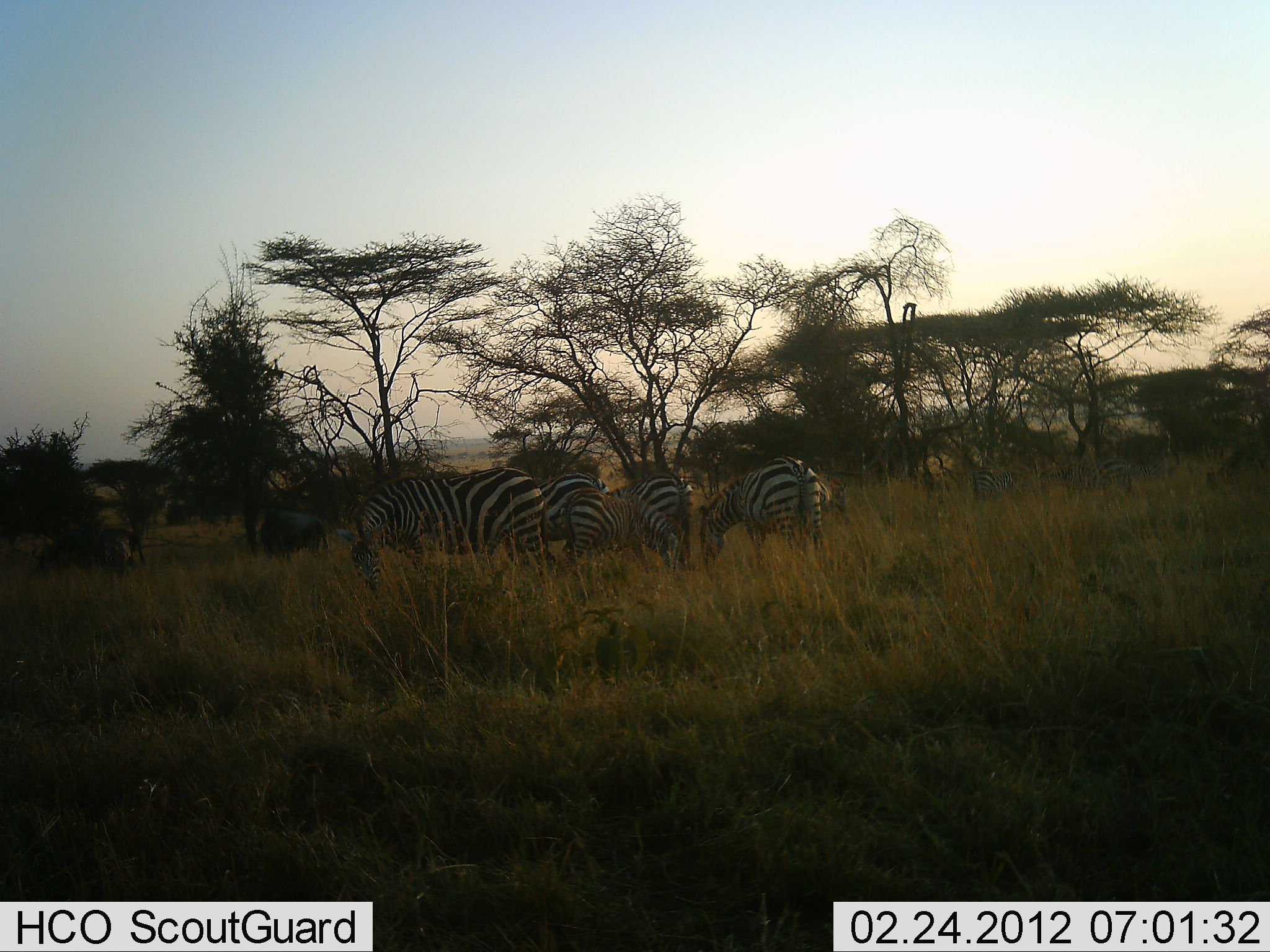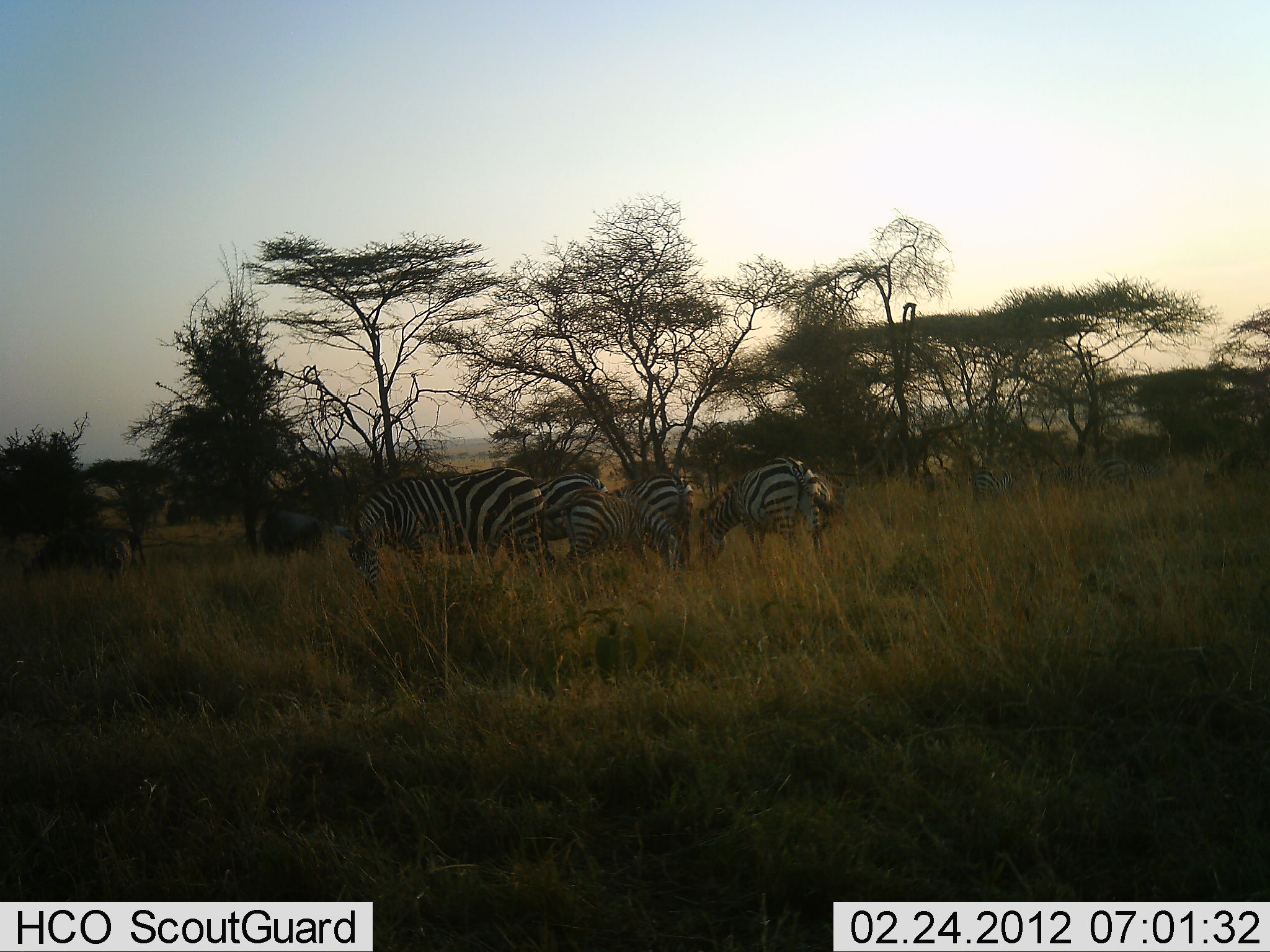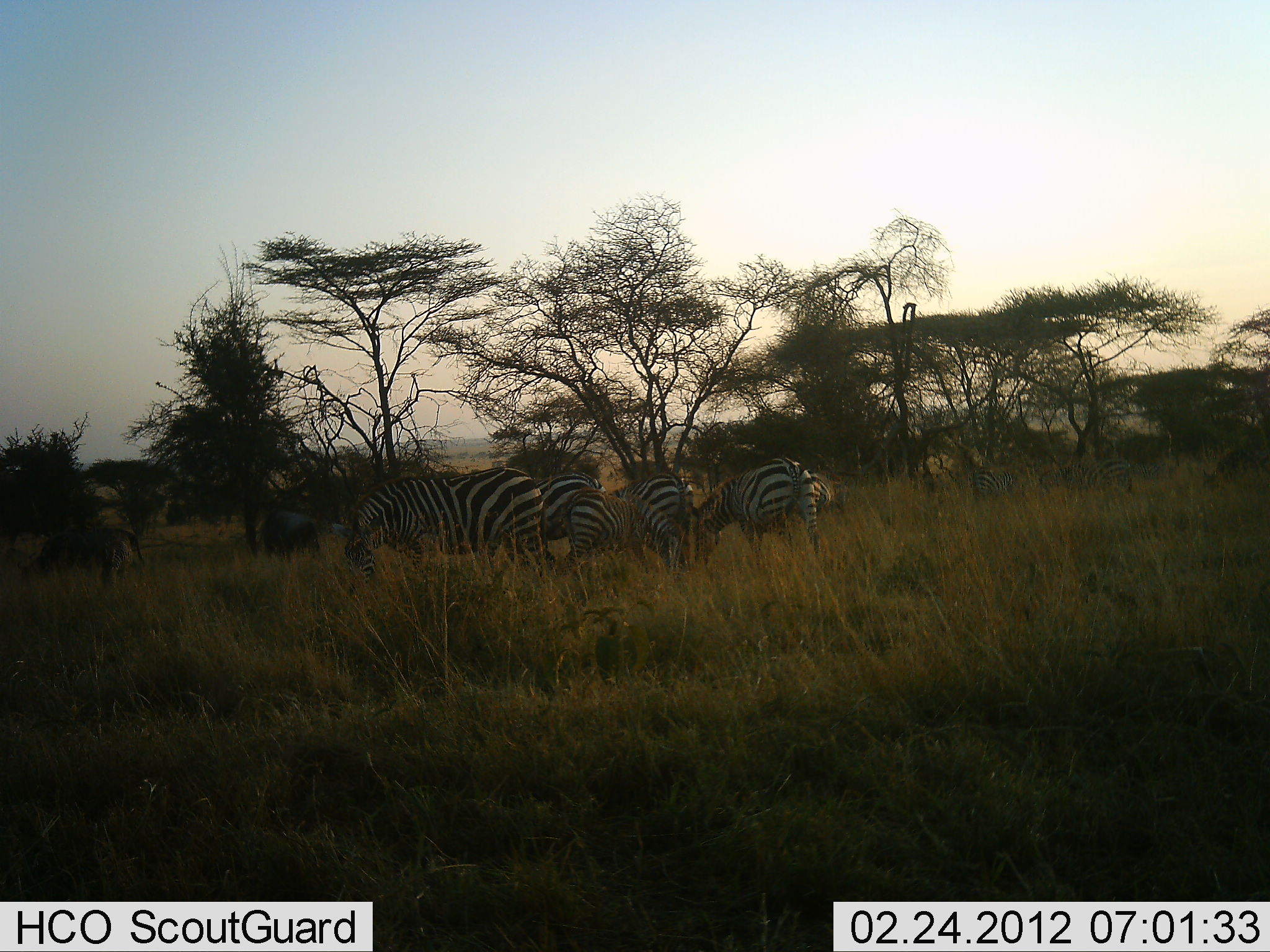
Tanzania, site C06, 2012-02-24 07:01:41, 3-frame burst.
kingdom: Animalia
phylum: Chordata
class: Mammalia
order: Perissodactyla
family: Equidae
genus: Equus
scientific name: Equus quagga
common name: plains zebra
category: zebra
Zebra (plains zebra) (Equus quagga), count 5. Behavior (volunteer vote fractions): standing 48%, resting 0%, moving 7%, interacting 3%. Young present (vote fraction): 14%. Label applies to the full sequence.